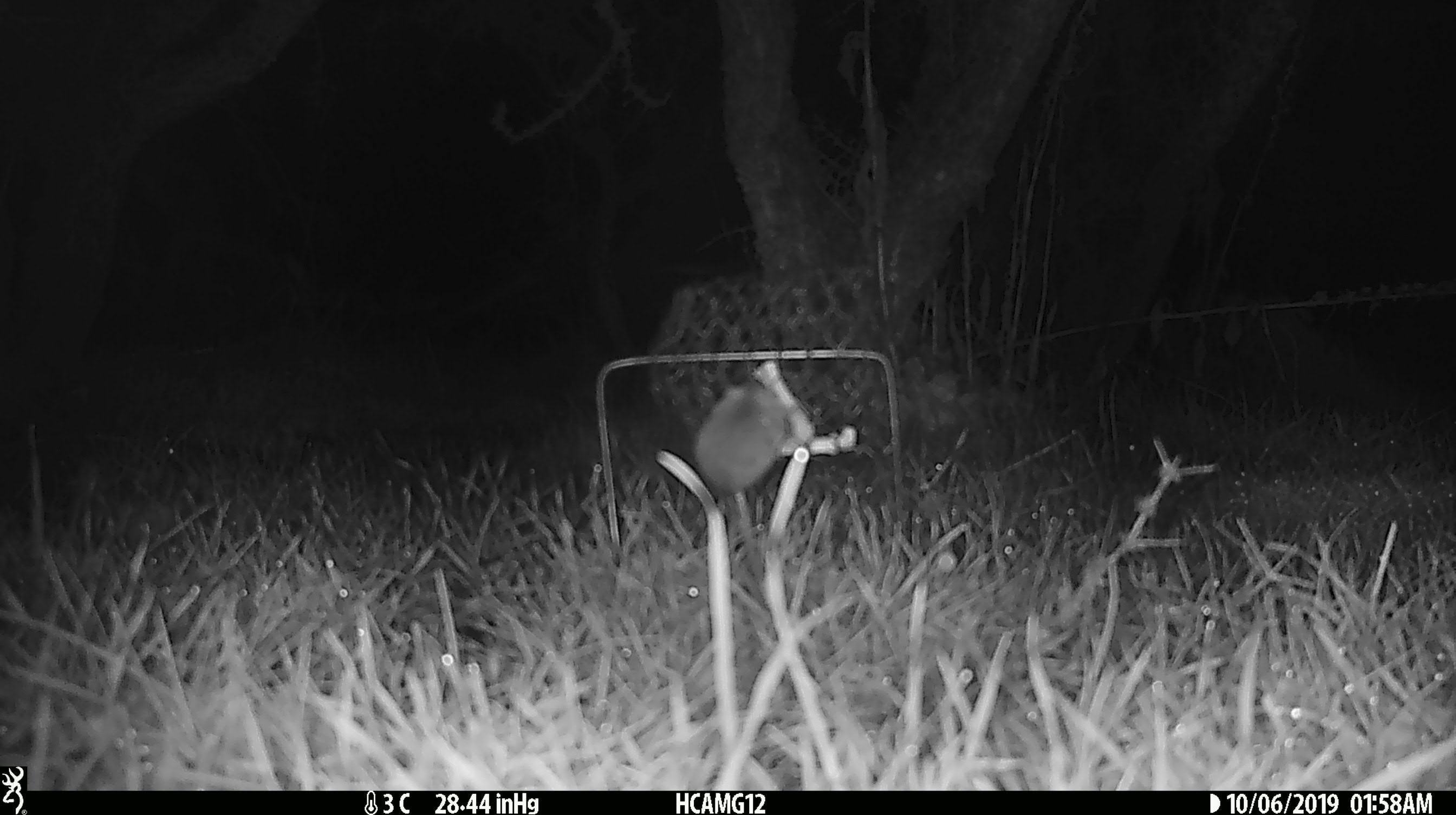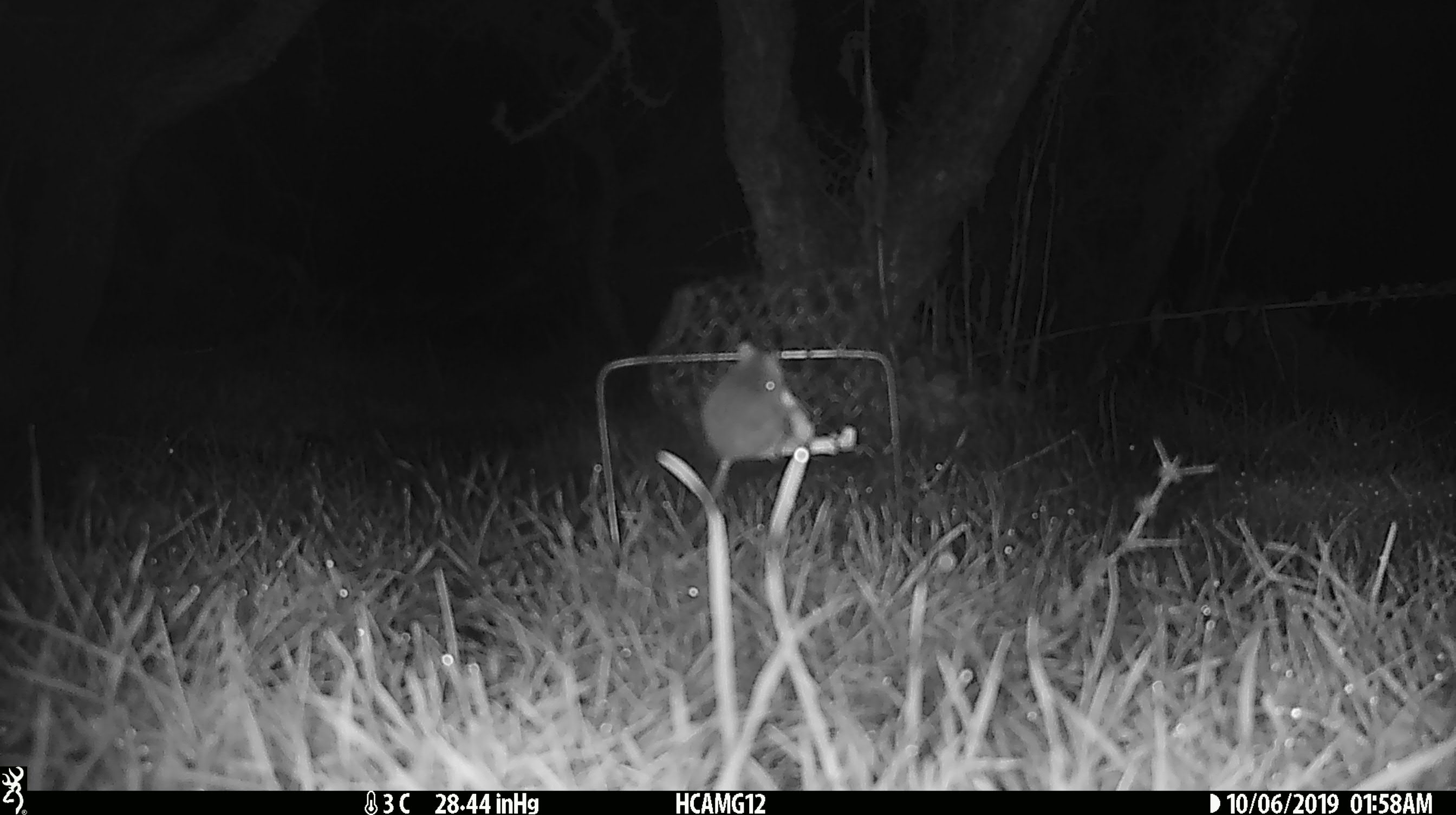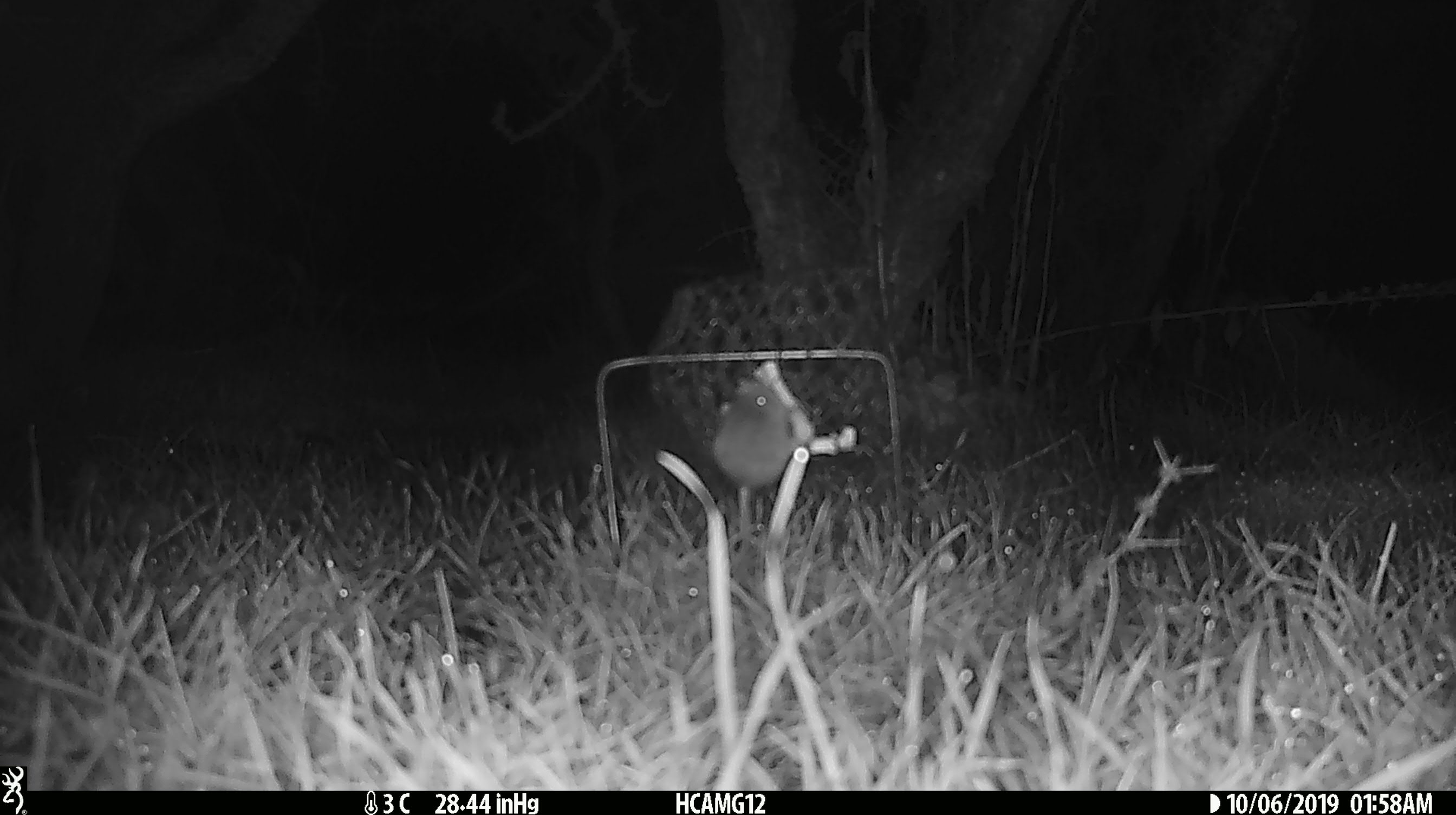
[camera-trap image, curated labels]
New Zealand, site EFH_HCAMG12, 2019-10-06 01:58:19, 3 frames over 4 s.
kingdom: Animalia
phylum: Chordata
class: Mammalia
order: Rodentia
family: Muridae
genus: Mus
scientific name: Mus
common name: mouse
Mouse (Mus).